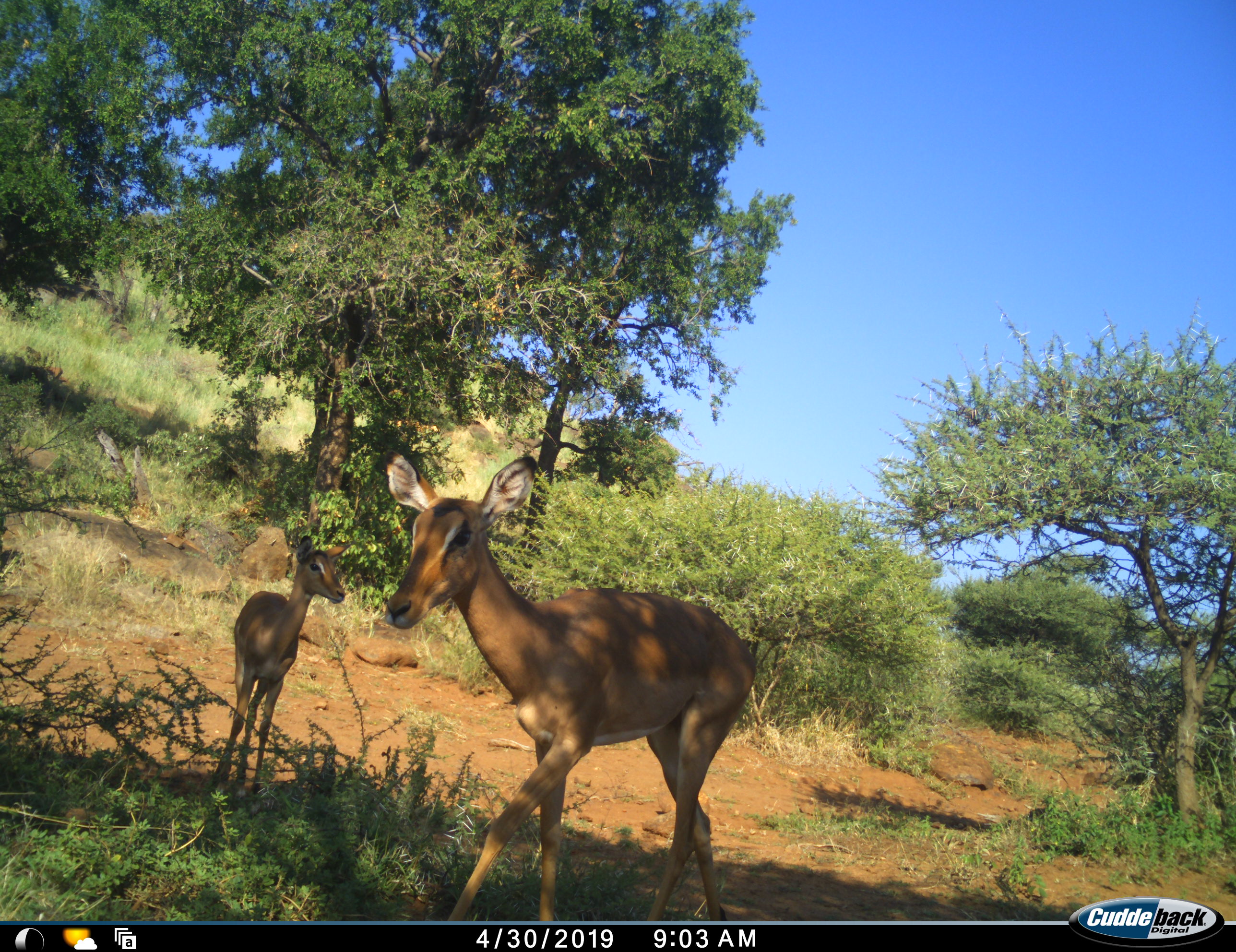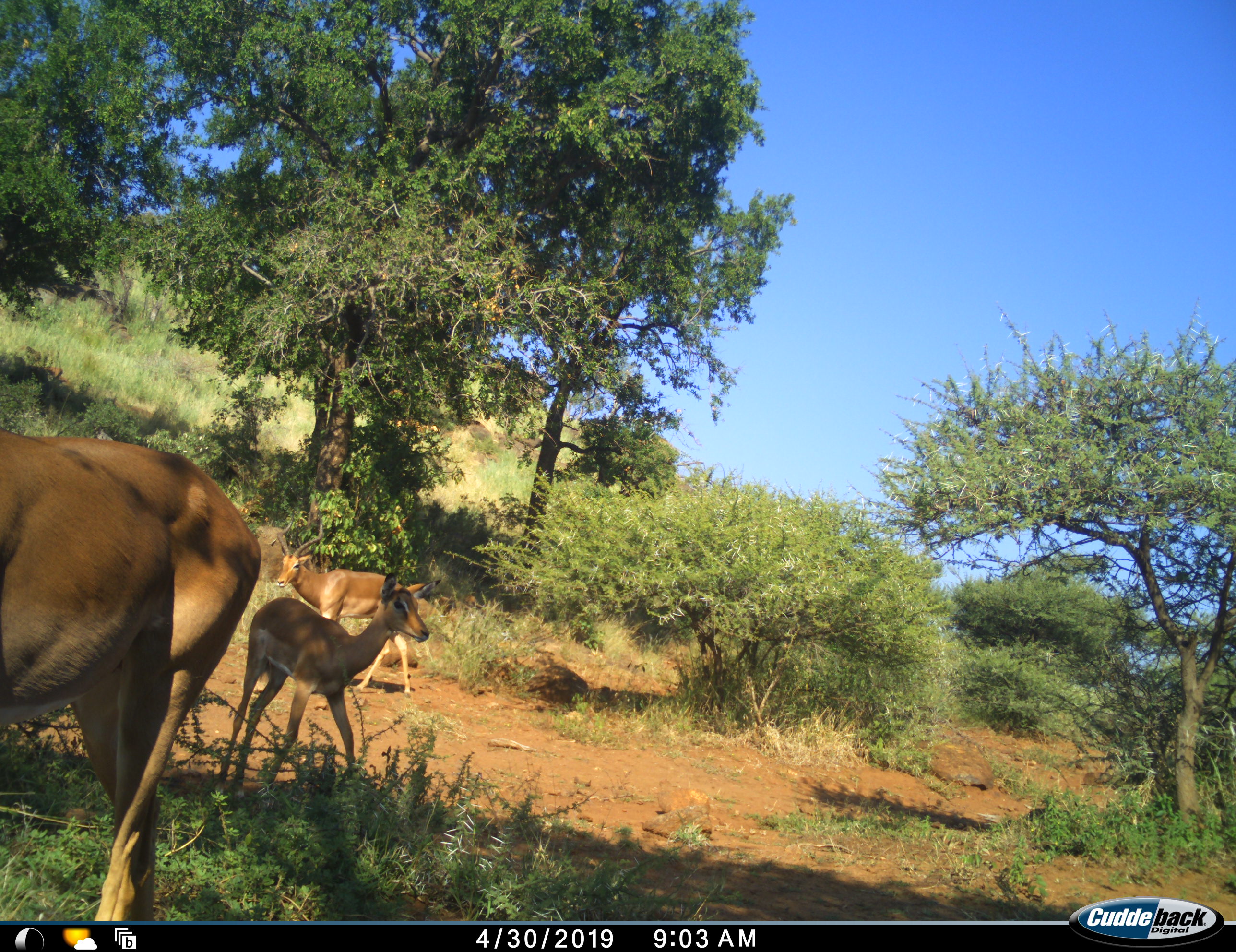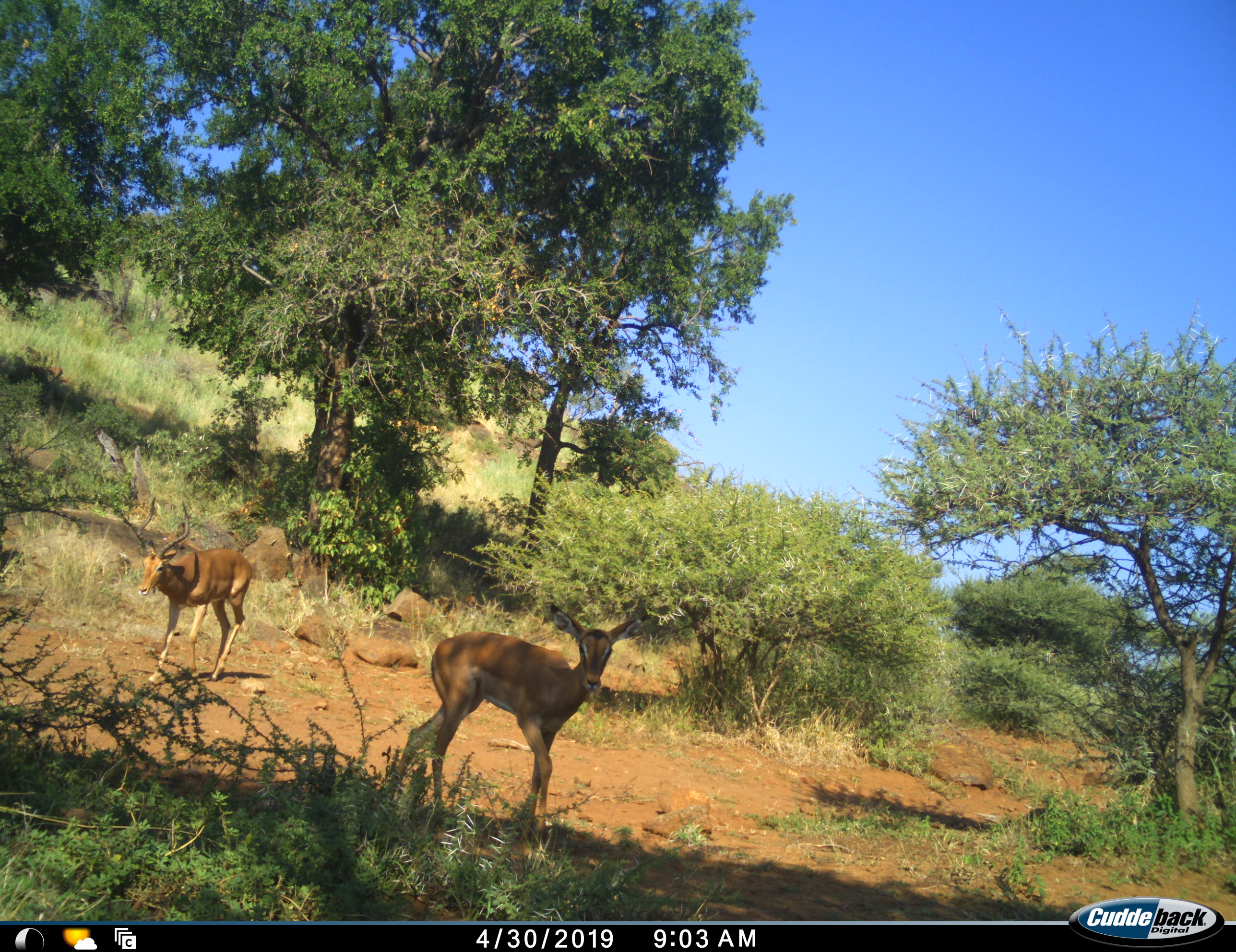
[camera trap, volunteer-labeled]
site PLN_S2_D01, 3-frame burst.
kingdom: Animalia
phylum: Chordata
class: Mammalia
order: Artiodactyla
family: Bovidae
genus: Aepyceros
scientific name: Aepyceros melampus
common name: impala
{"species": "impala (Aepyceros melampus)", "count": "3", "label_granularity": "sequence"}